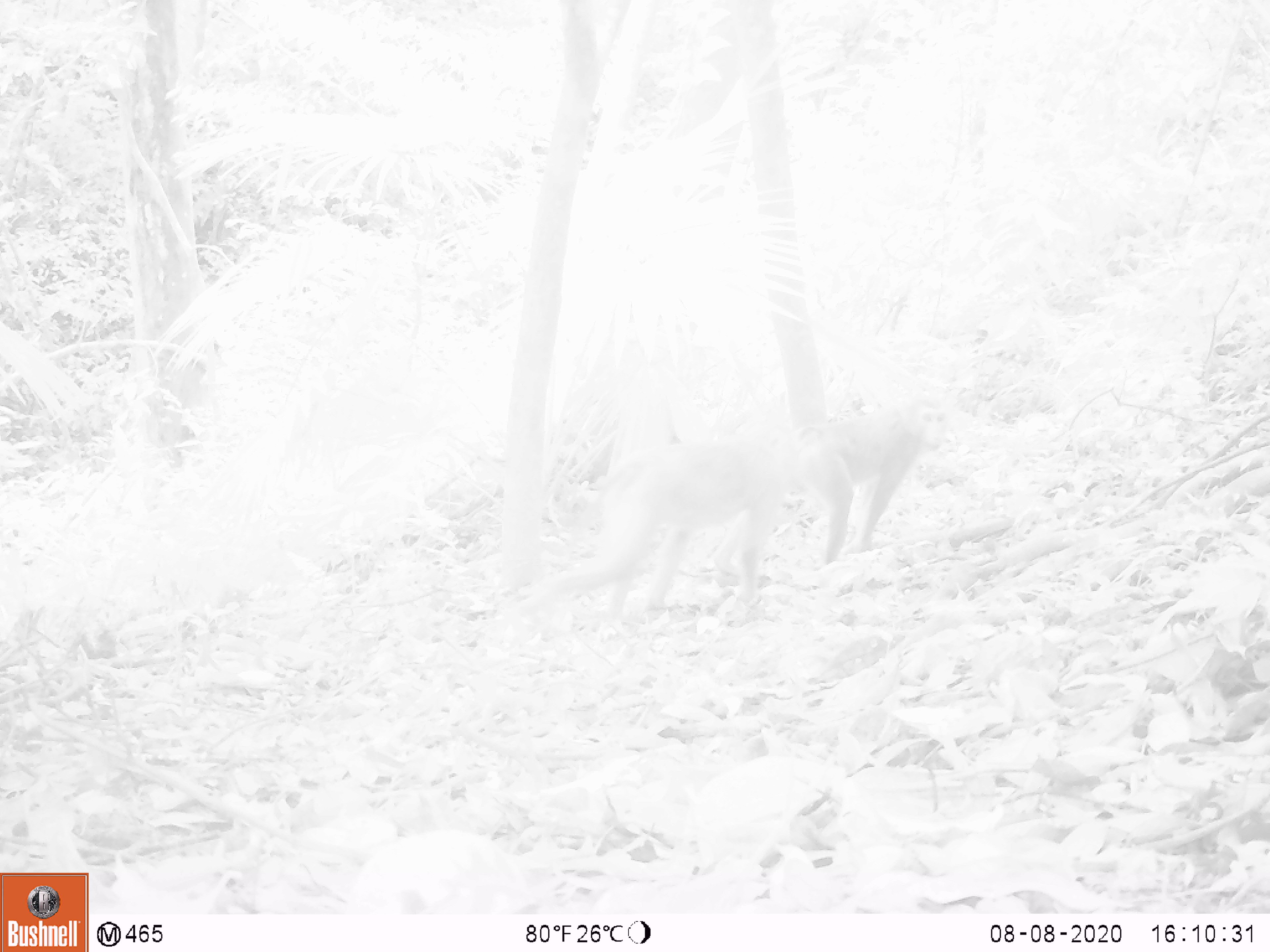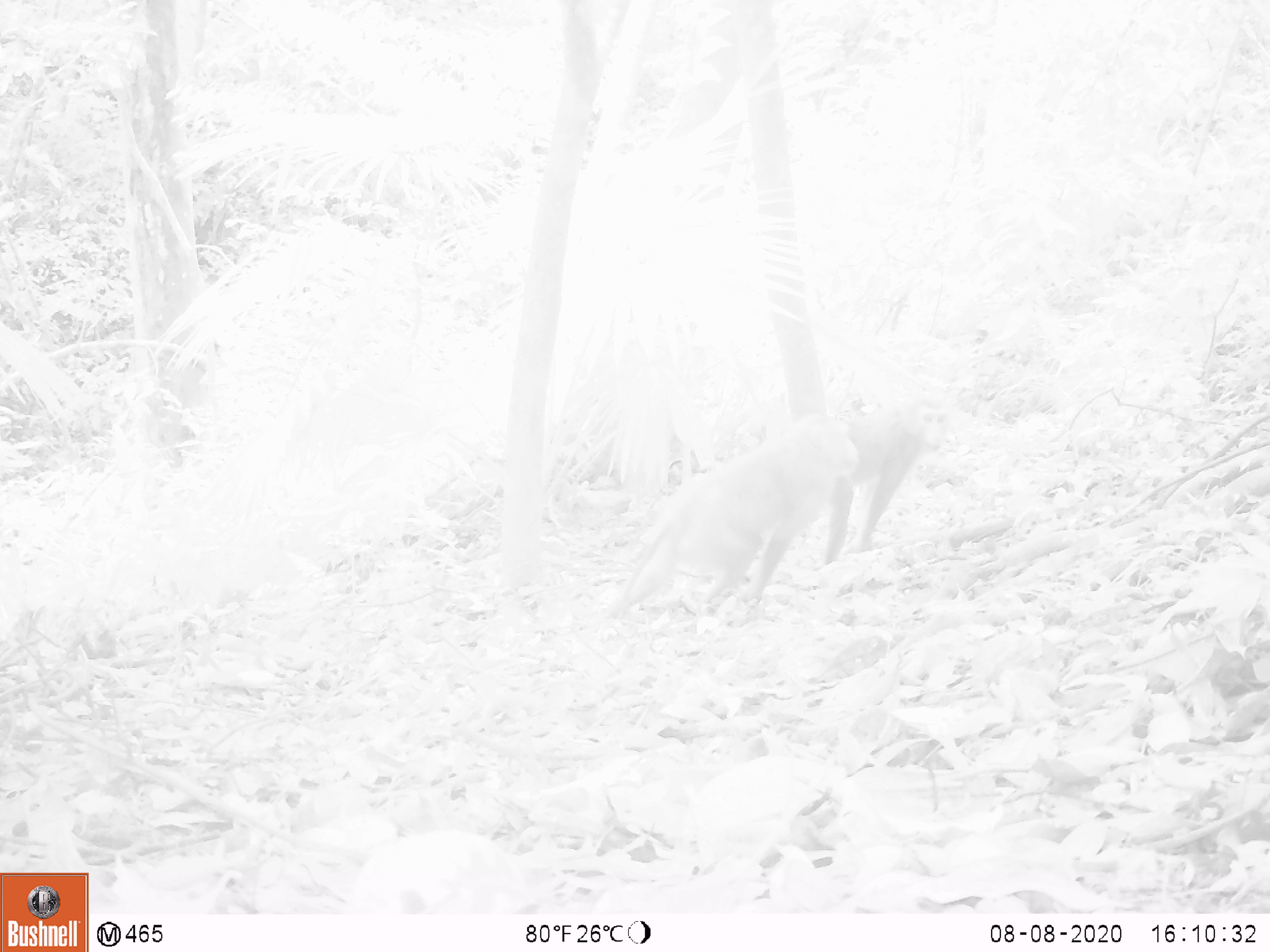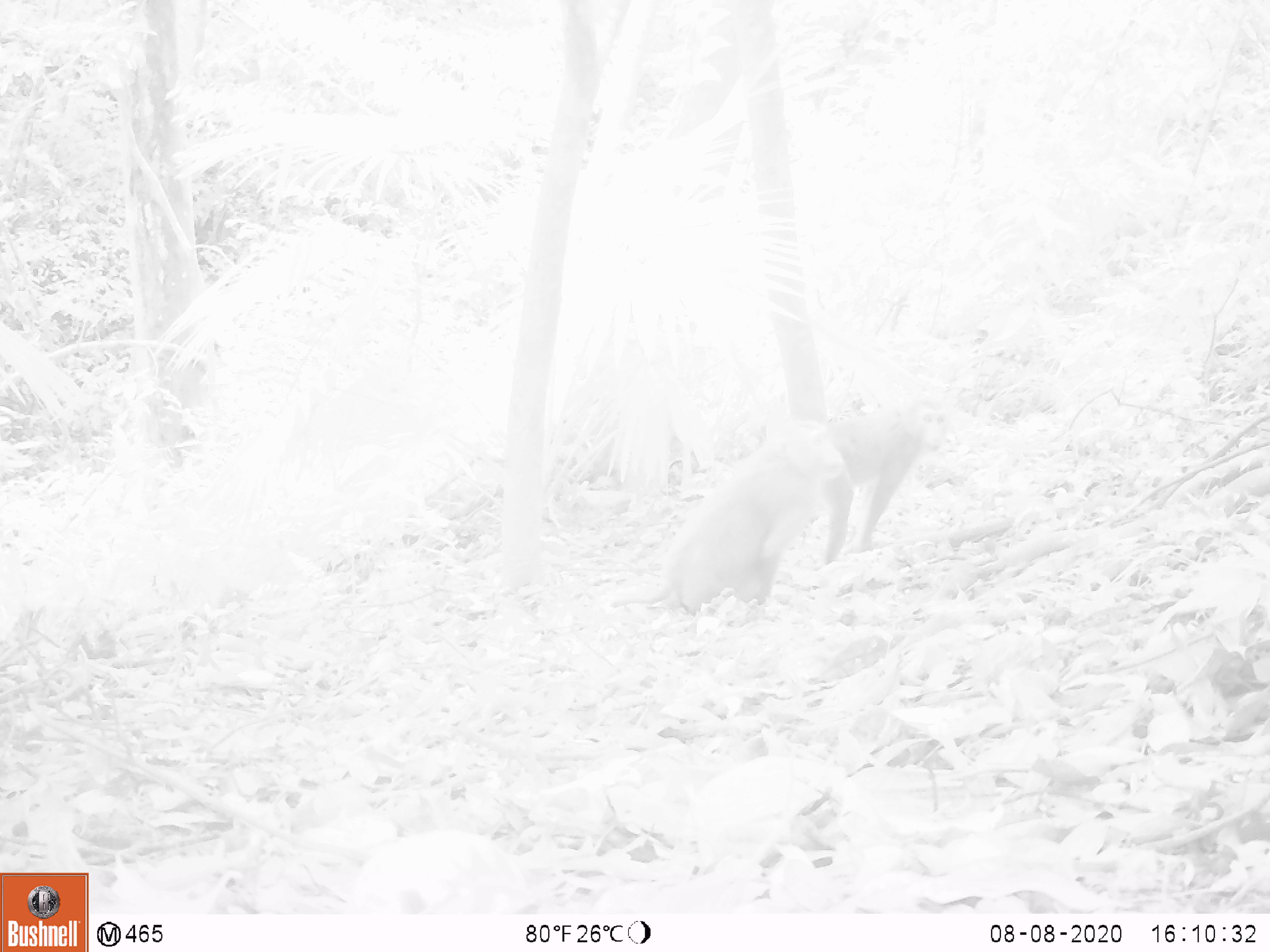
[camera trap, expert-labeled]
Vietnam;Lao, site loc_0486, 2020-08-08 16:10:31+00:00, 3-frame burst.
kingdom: Animalia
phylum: Chordata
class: Mammalia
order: Primates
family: Cercopithecidae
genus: Macaca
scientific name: Macaca nemestrina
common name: pig-tailed macaque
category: pig tailed macaque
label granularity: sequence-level